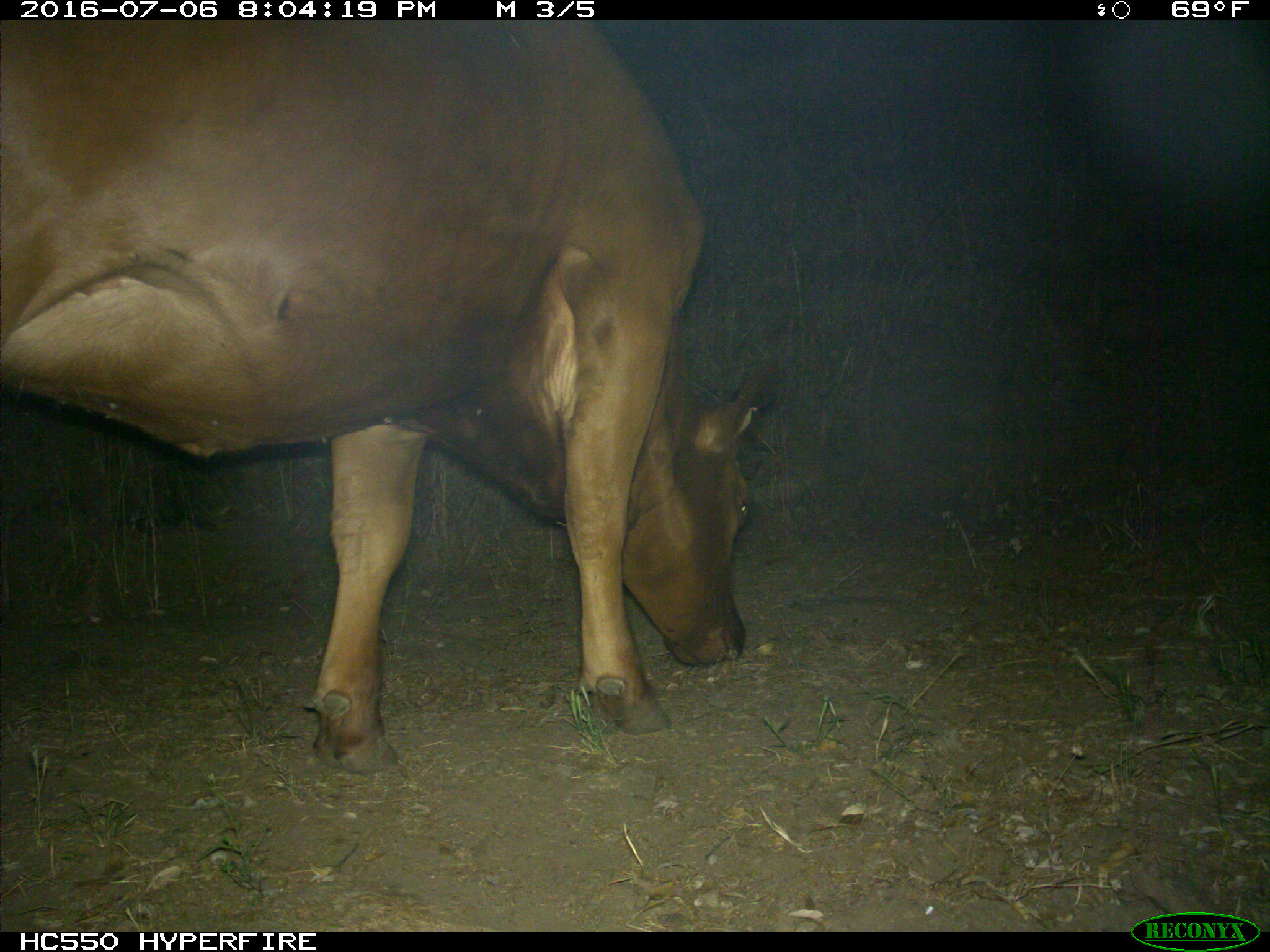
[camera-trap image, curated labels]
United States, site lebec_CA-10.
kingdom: Animalia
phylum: Chordata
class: Mammalia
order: Artiodactyla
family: Bovidae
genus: Bos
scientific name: Bos taurus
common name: domestic cow